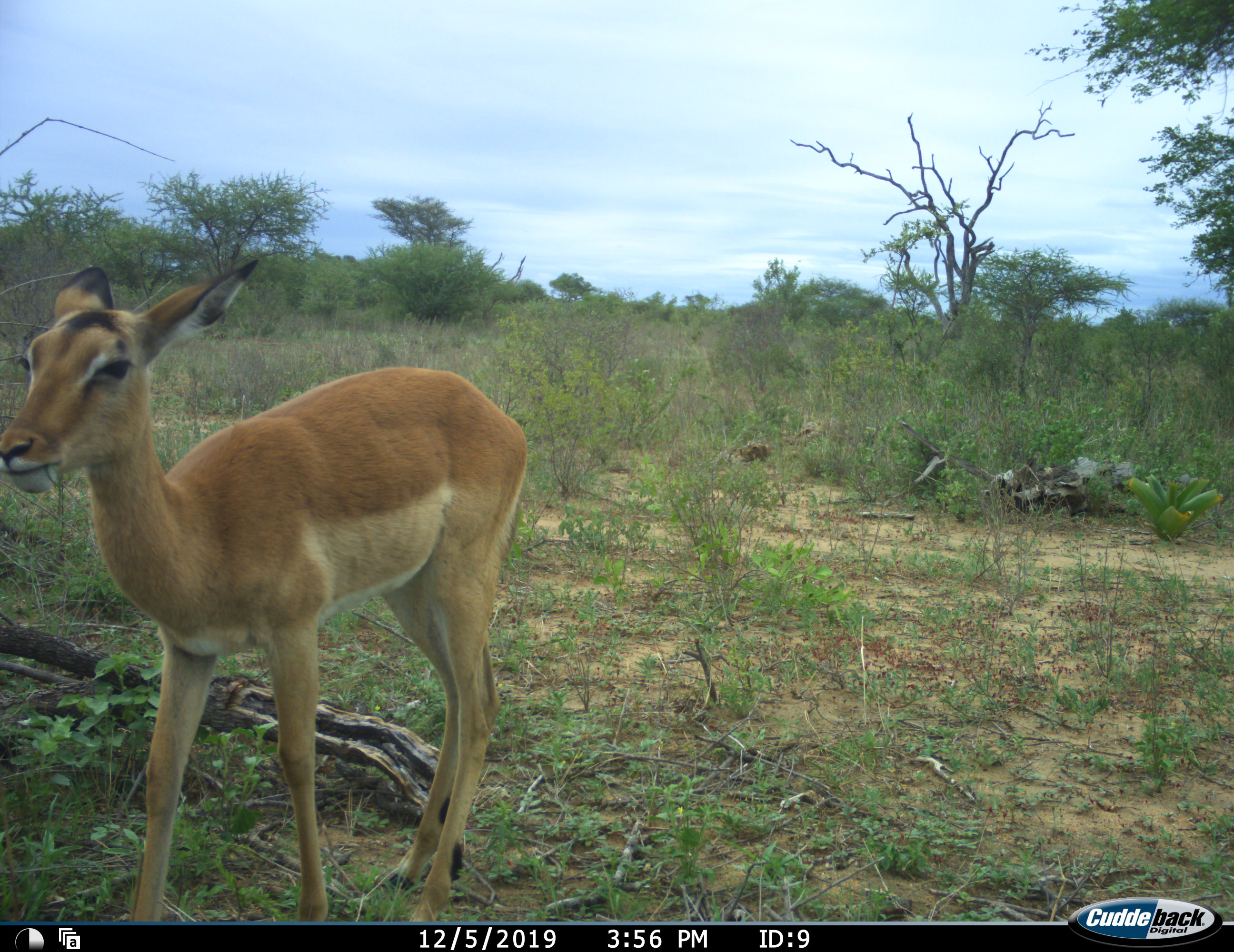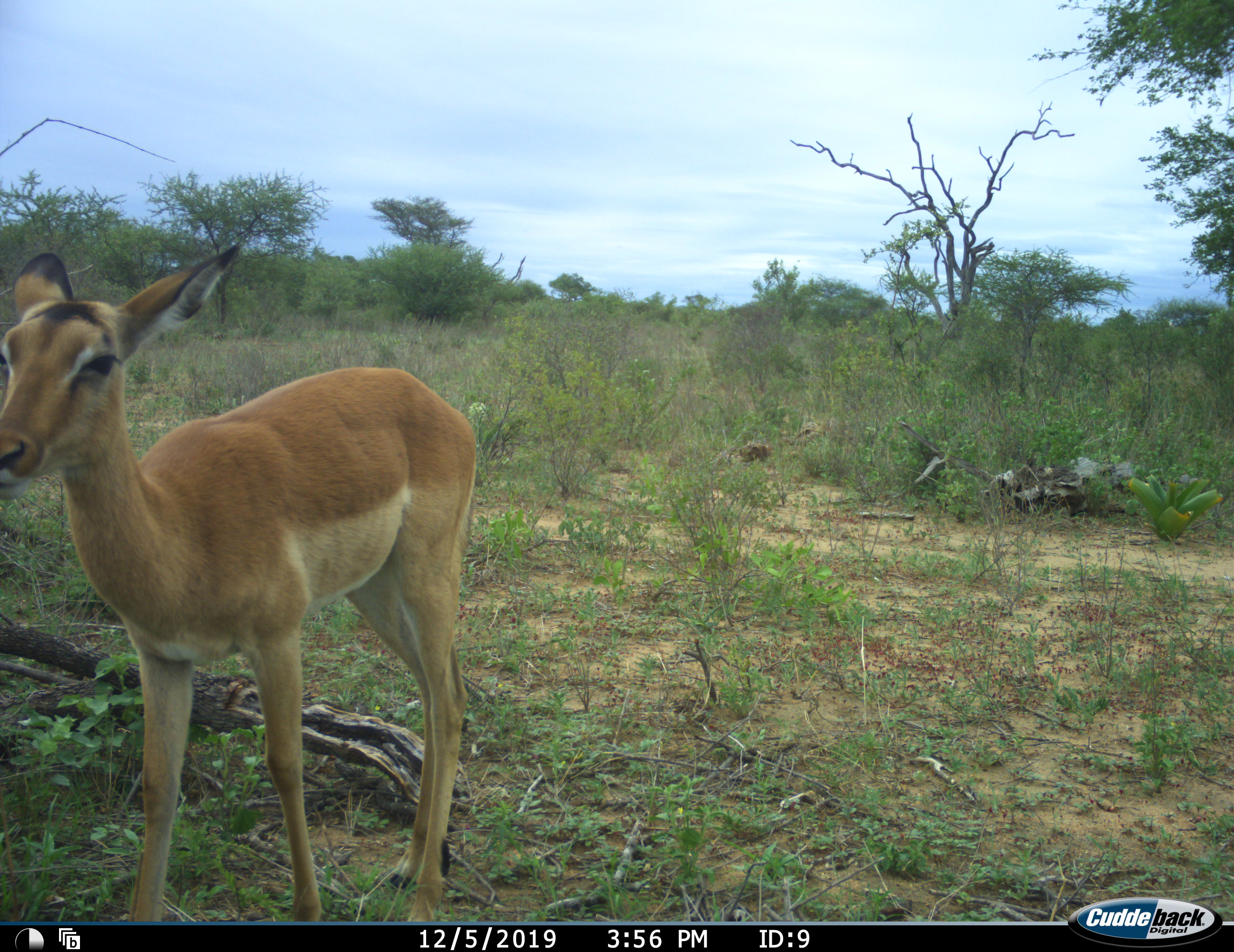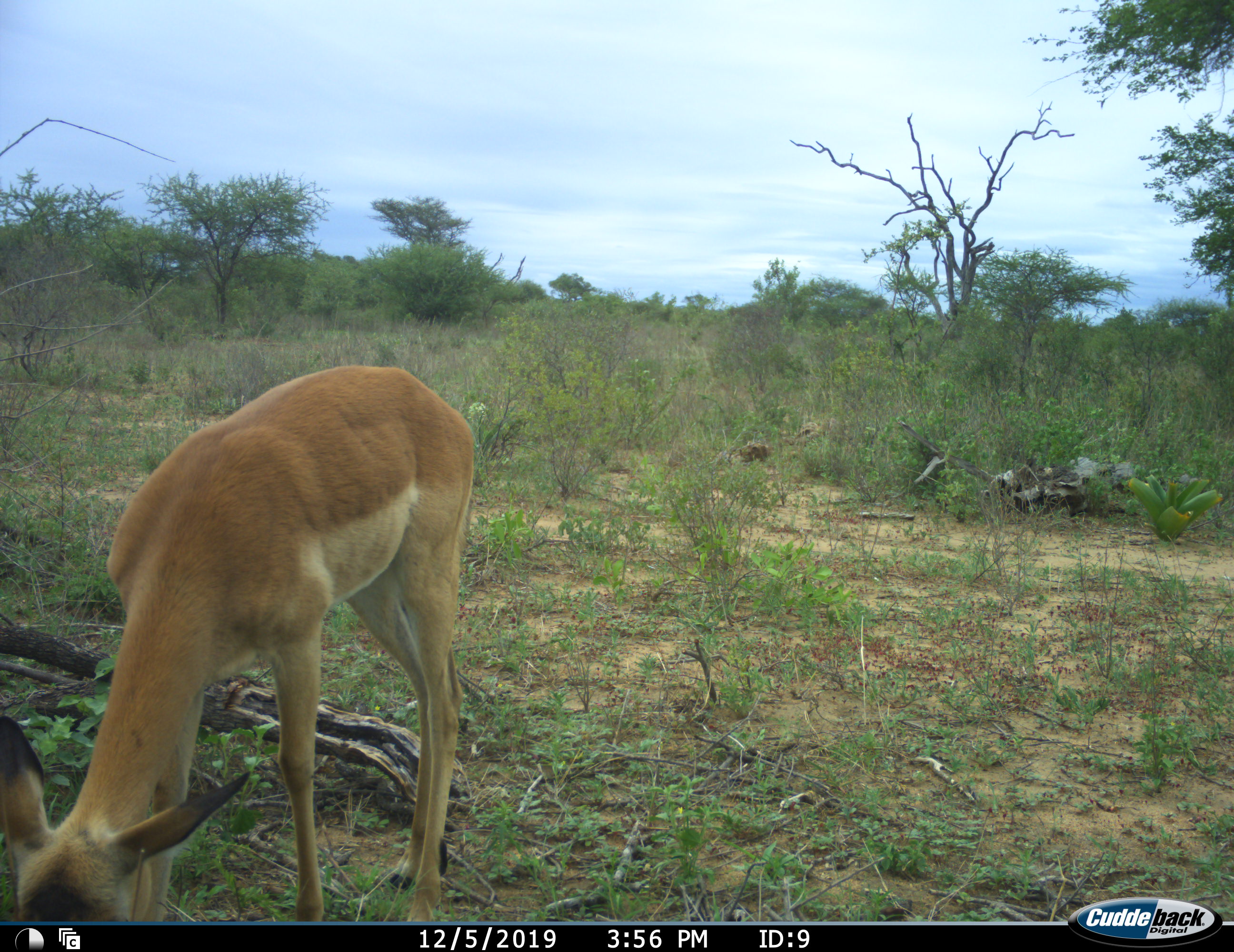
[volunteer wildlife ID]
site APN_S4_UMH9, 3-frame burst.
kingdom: Animalia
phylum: Chordata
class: Mammalia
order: Artiodactyla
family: Bovidae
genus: Aepyceros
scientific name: Aepyceros melampus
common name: impala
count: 1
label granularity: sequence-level